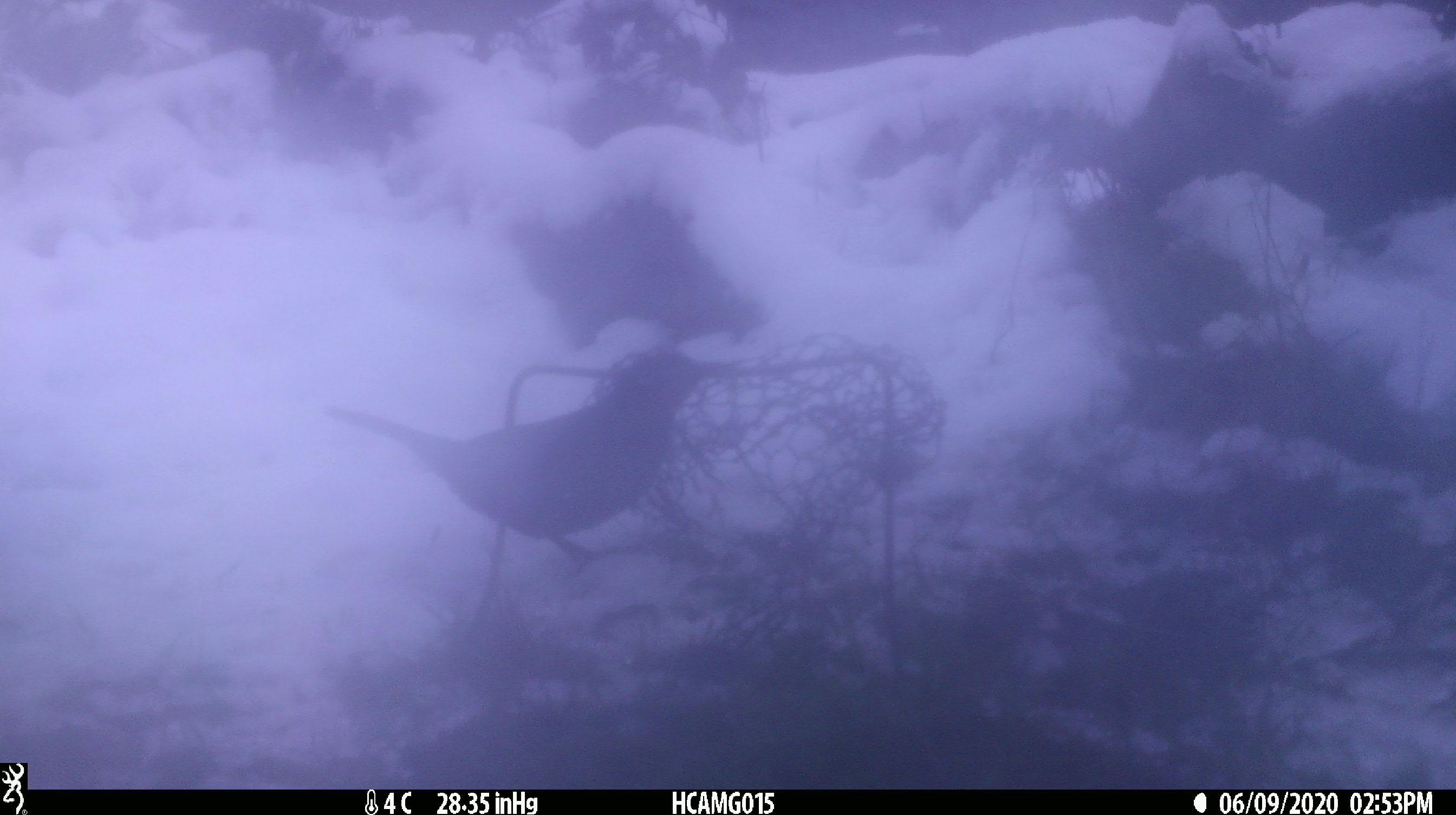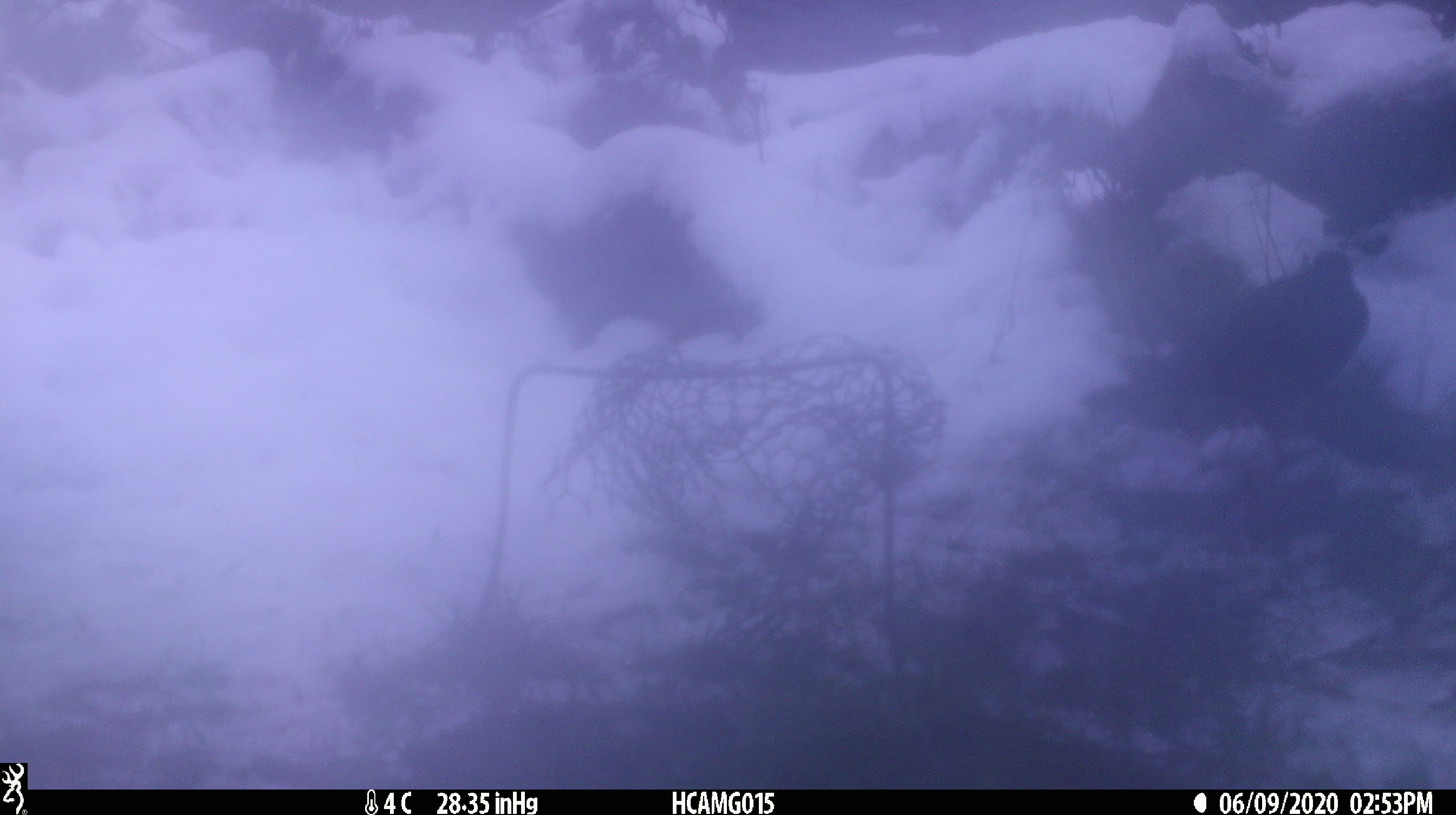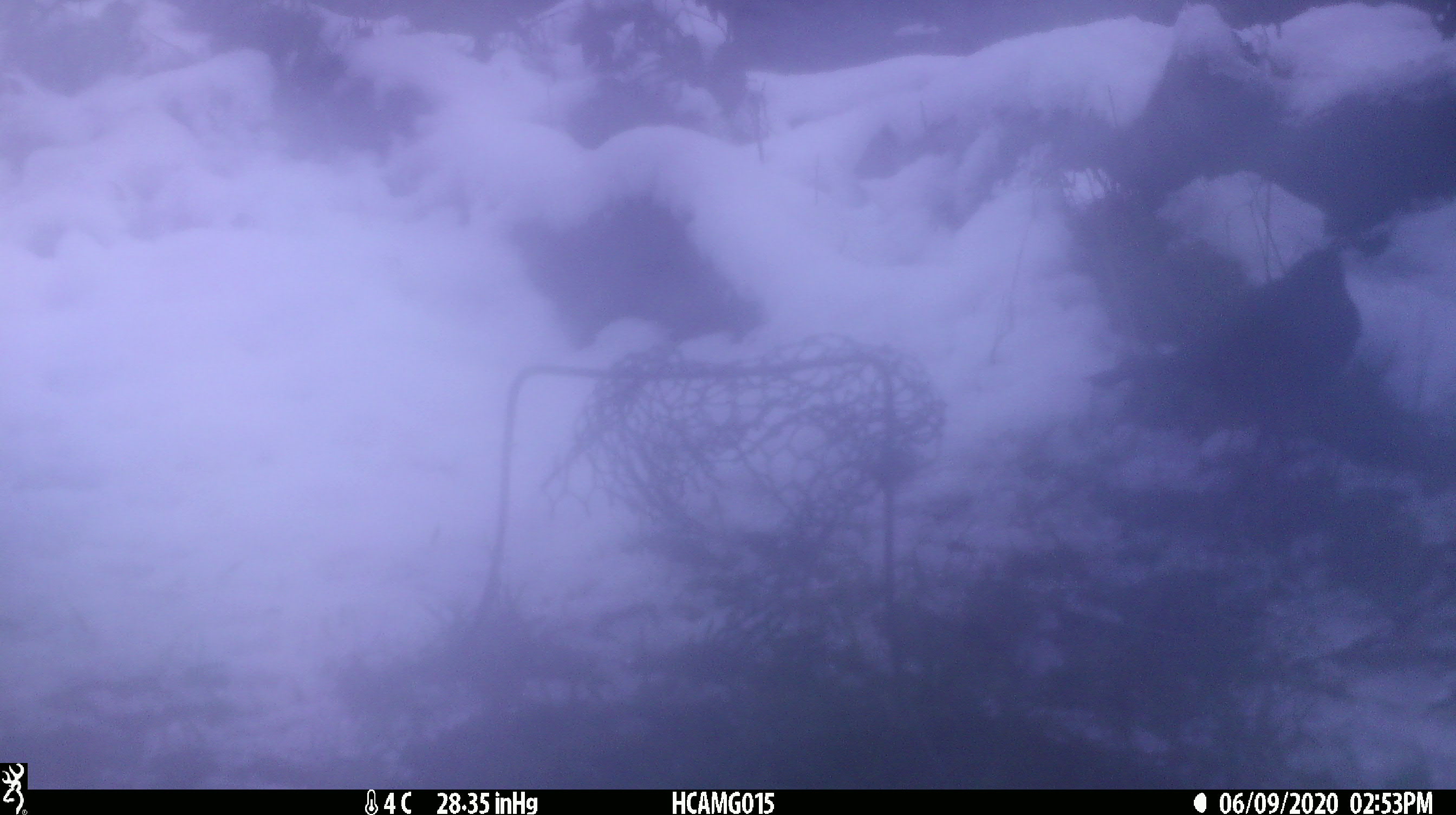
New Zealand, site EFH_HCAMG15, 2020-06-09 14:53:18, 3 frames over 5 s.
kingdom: Animalia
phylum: Chordata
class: Aves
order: Passeriformes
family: Turdidae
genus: Turdus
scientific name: Turdus merula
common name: eurasian blackbird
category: blackbird